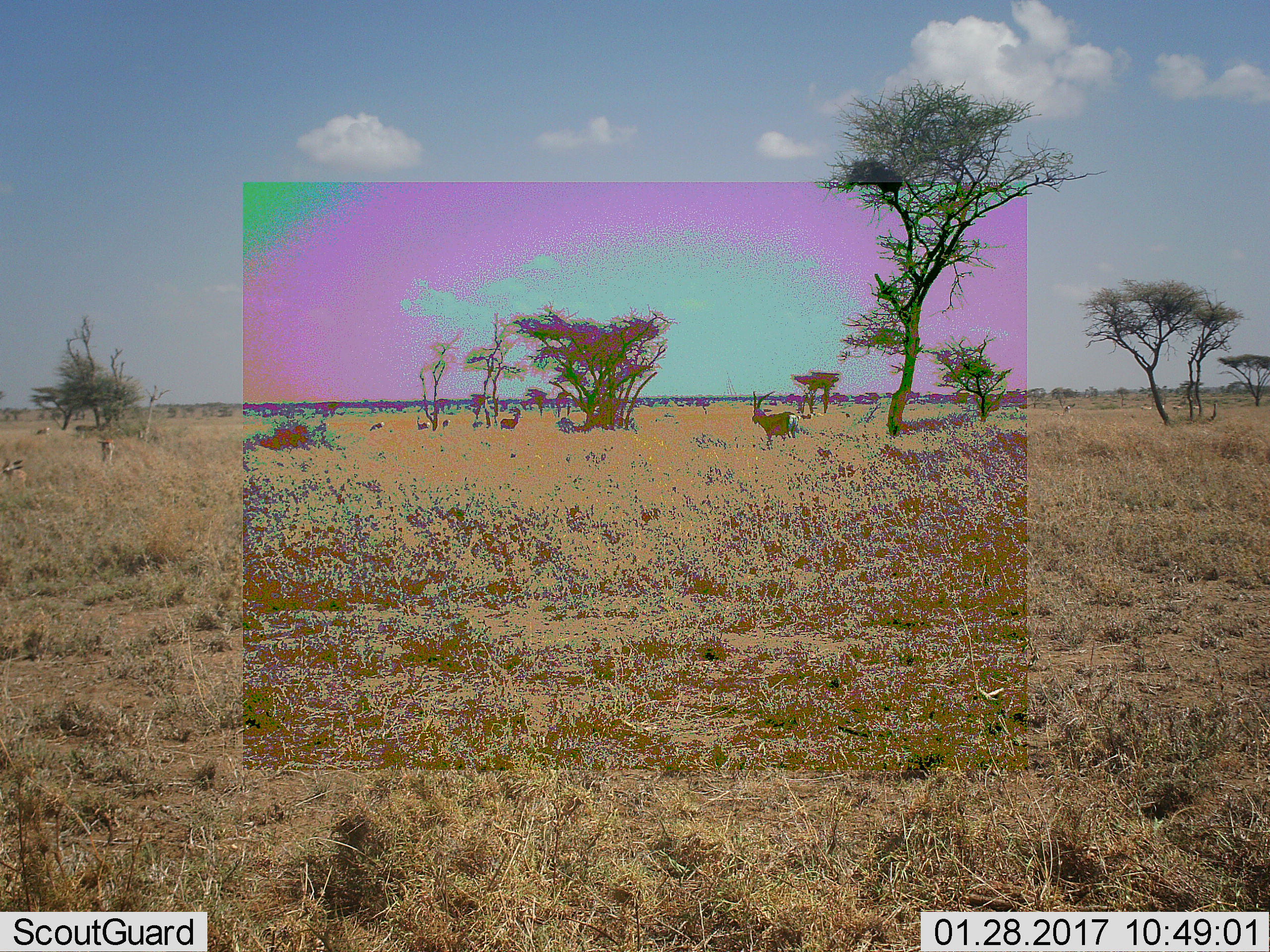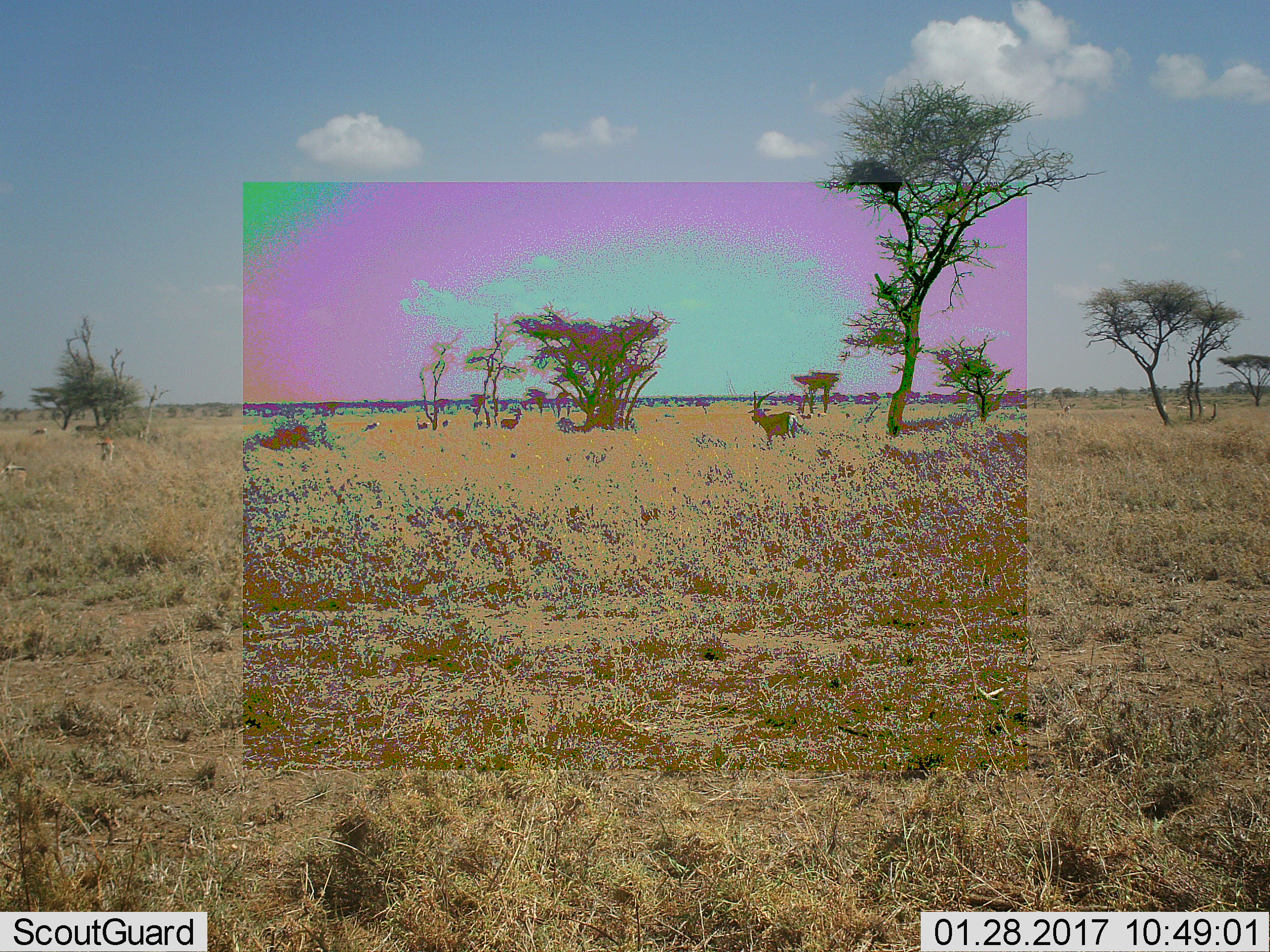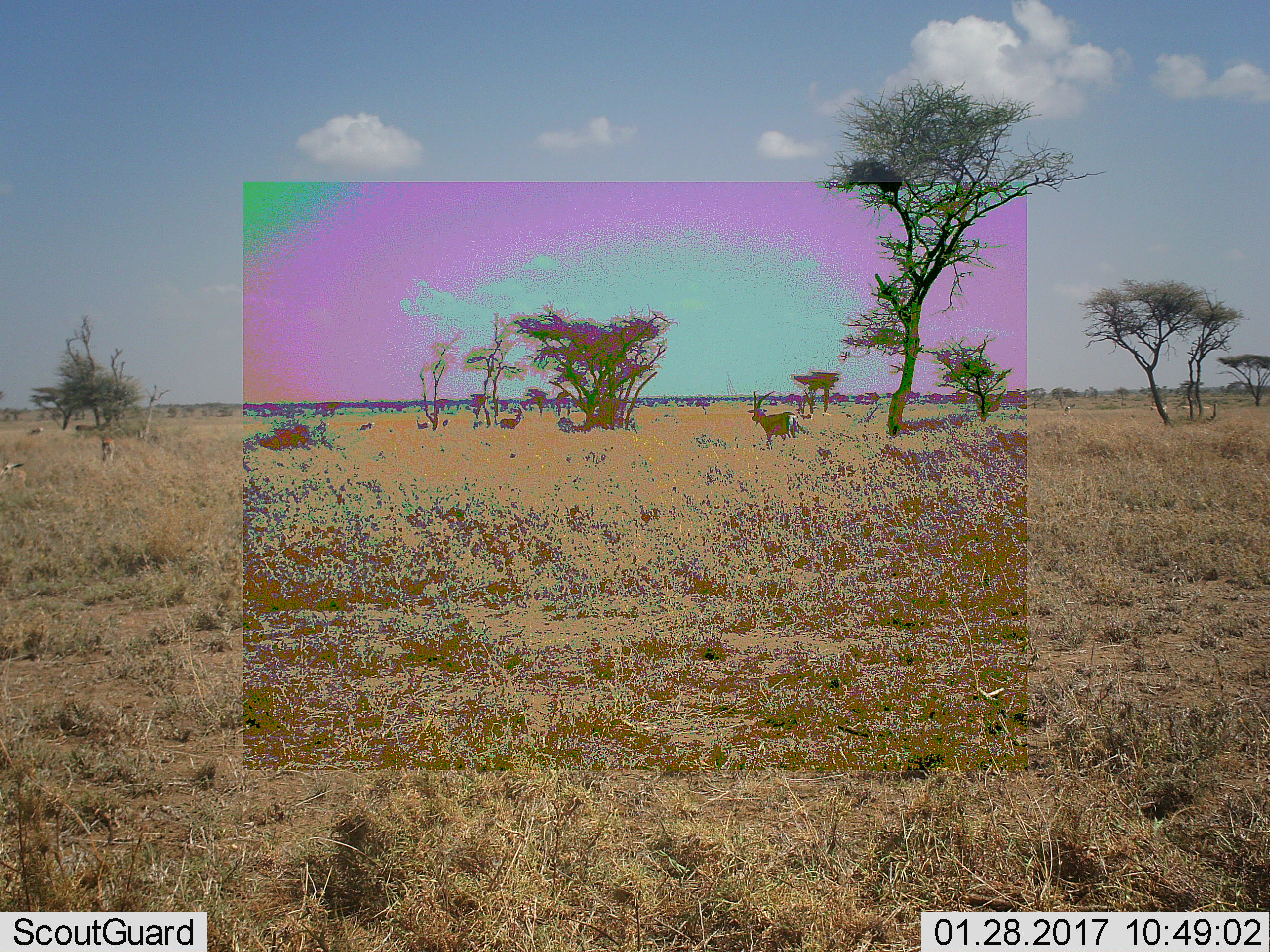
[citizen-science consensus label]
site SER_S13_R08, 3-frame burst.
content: unidentified animal